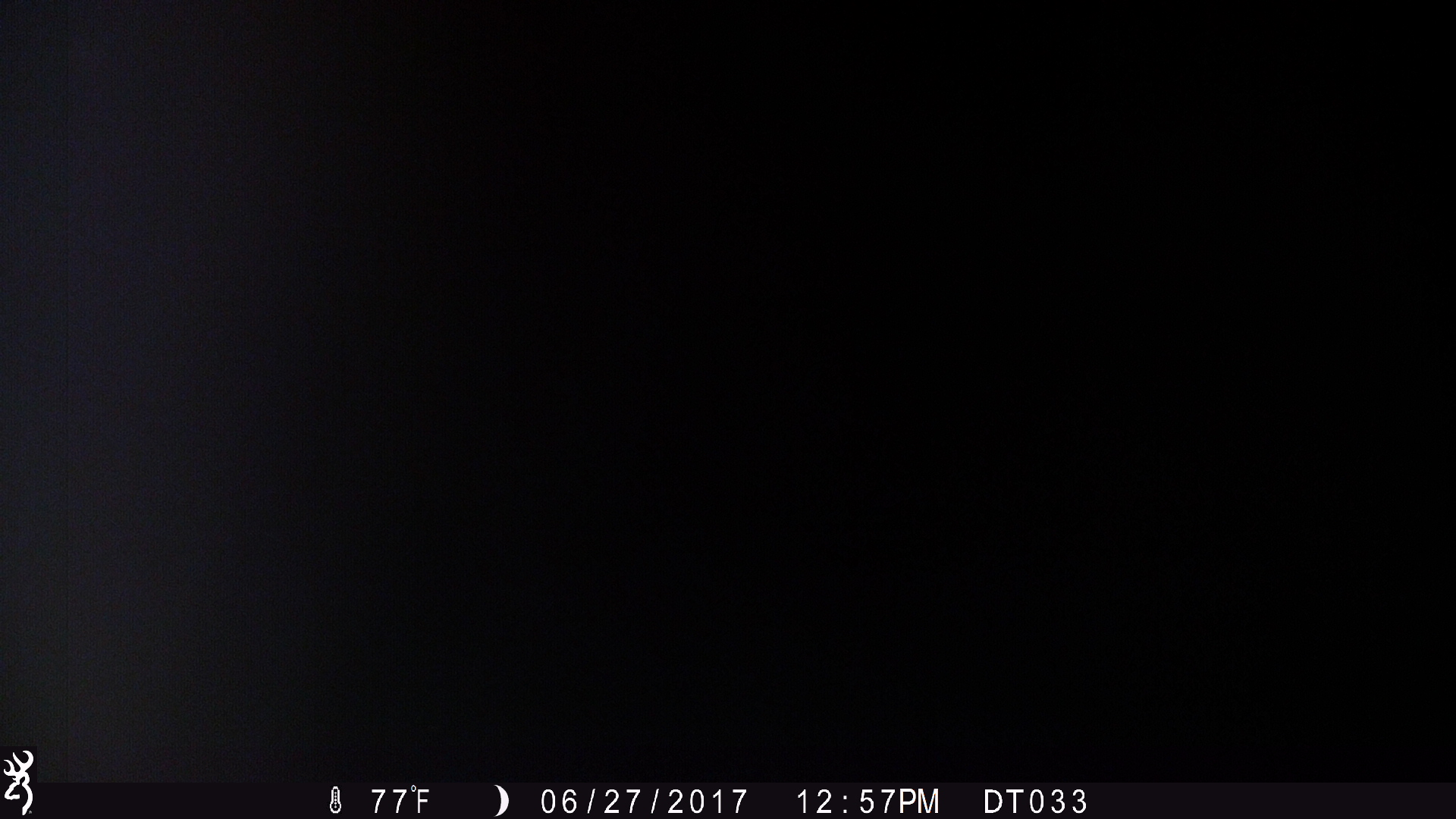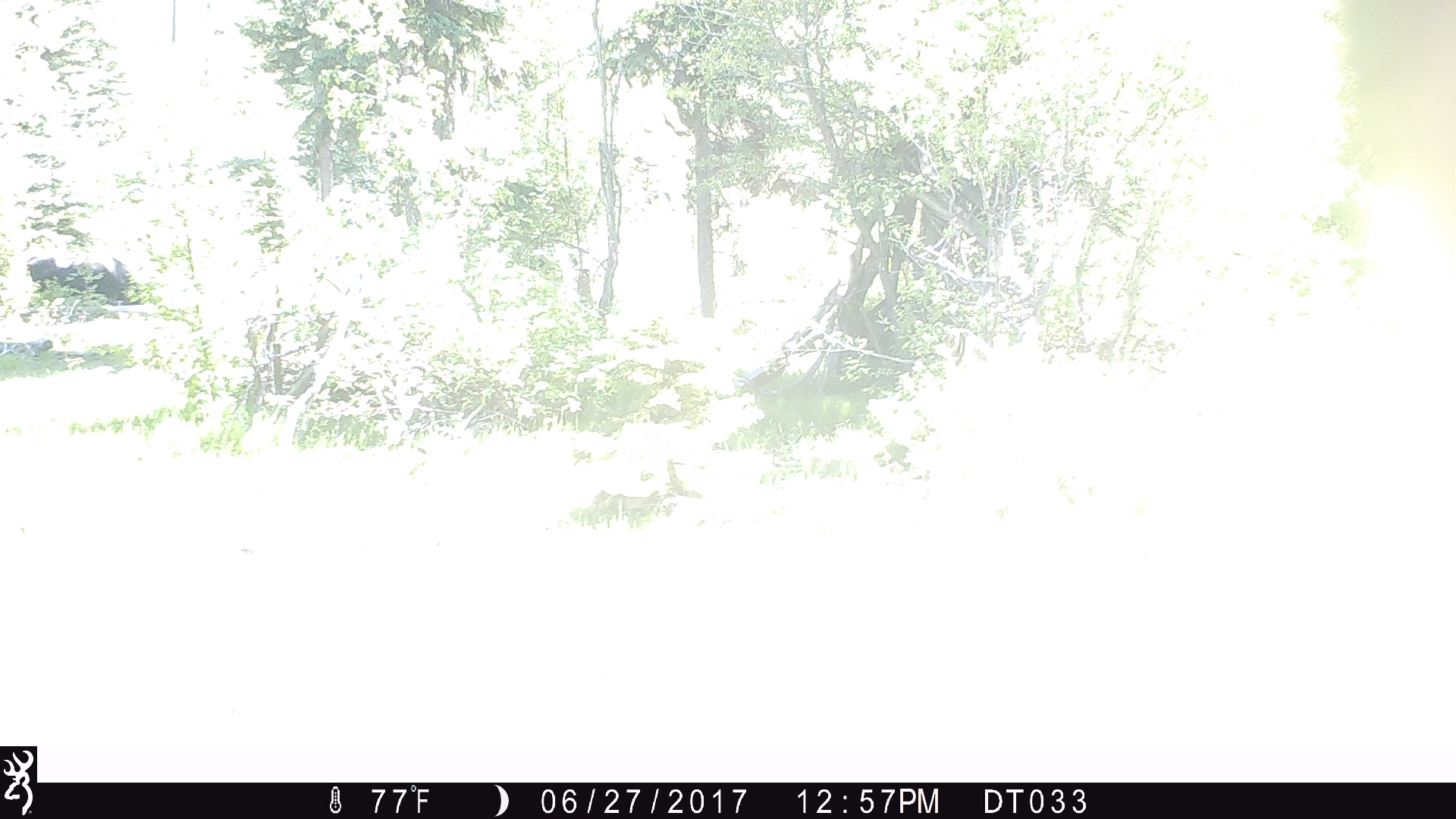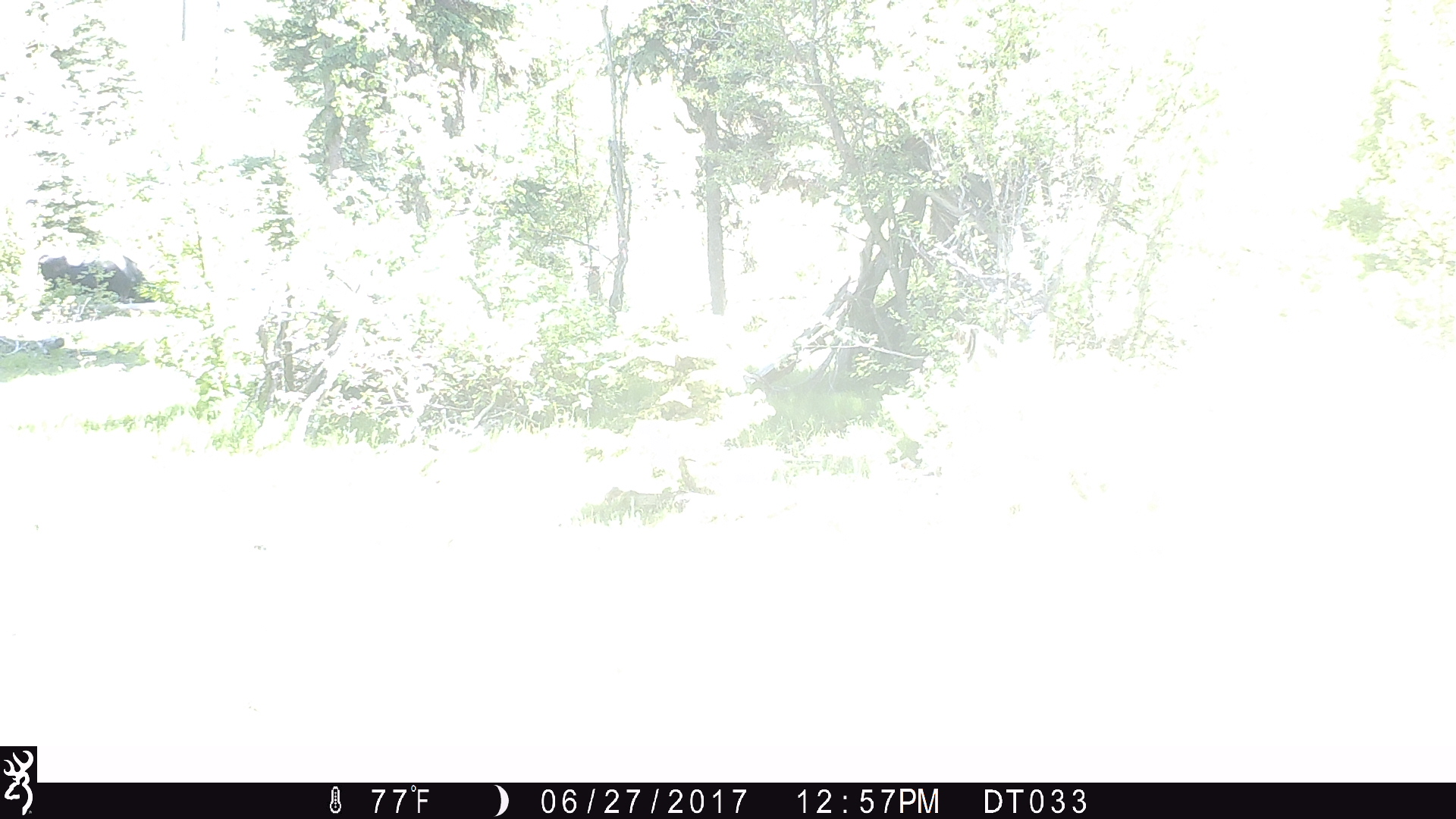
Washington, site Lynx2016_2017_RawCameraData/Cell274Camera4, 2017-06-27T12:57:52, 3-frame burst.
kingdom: Animalia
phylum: Chordata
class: Mammalia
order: Artiodactyla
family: Bovidae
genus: Bos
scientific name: Bos taurus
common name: domestic cattle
Domestic cattle (Bos taurus). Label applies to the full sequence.